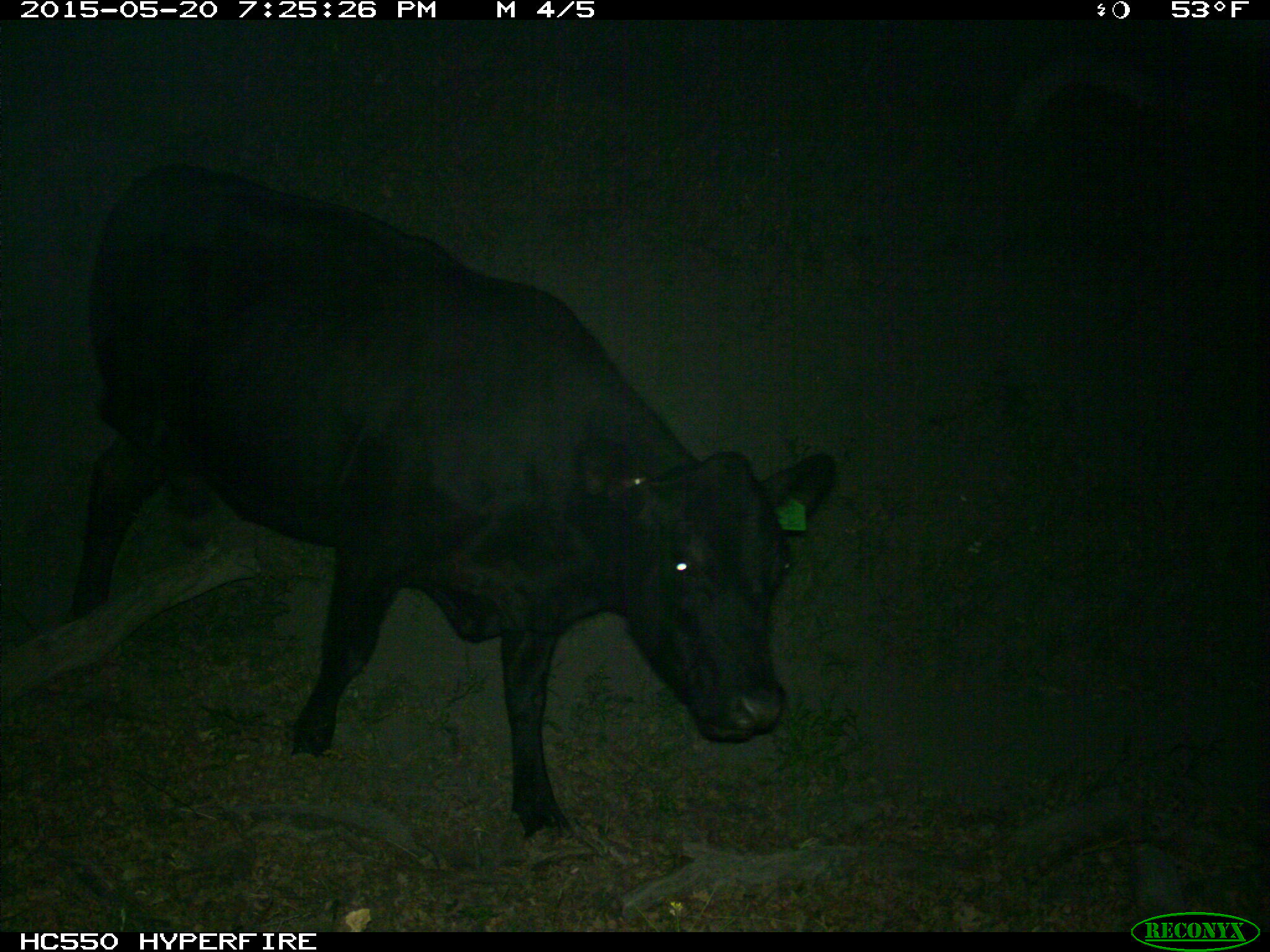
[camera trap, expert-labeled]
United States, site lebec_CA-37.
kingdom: Animalia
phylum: Chordata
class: Mammalia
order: Artiodactyla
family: Bovidae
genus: Bos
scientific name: Bos taurus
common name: domestic cow